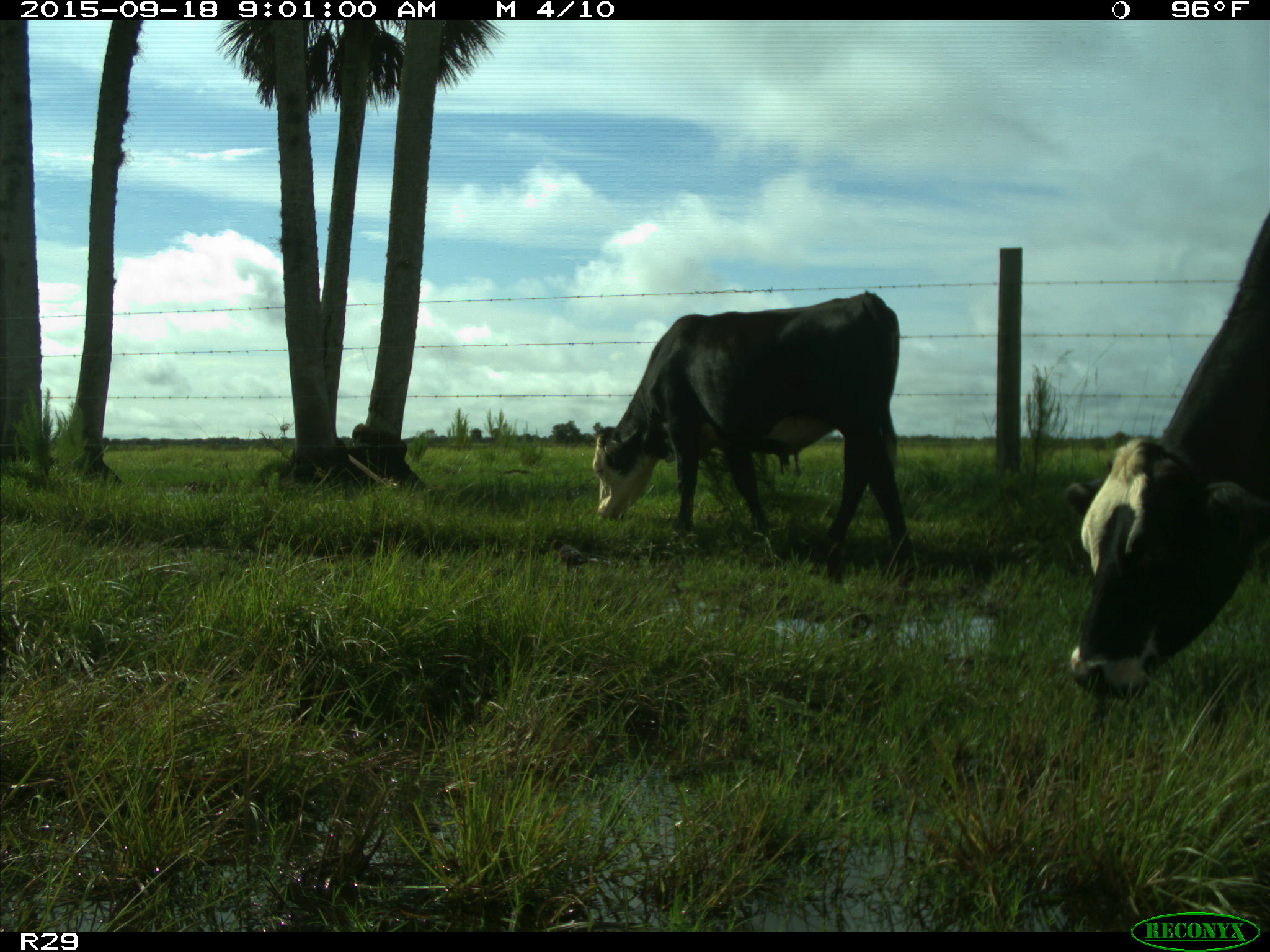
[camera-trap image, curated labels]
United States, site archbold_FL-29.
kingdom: Animalia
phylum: Chordata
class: Mammalia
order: Artiodactyla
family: Bovidae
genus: Bos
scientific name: Bos taurus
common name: domestic cow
Bos taurus (domestic cow).